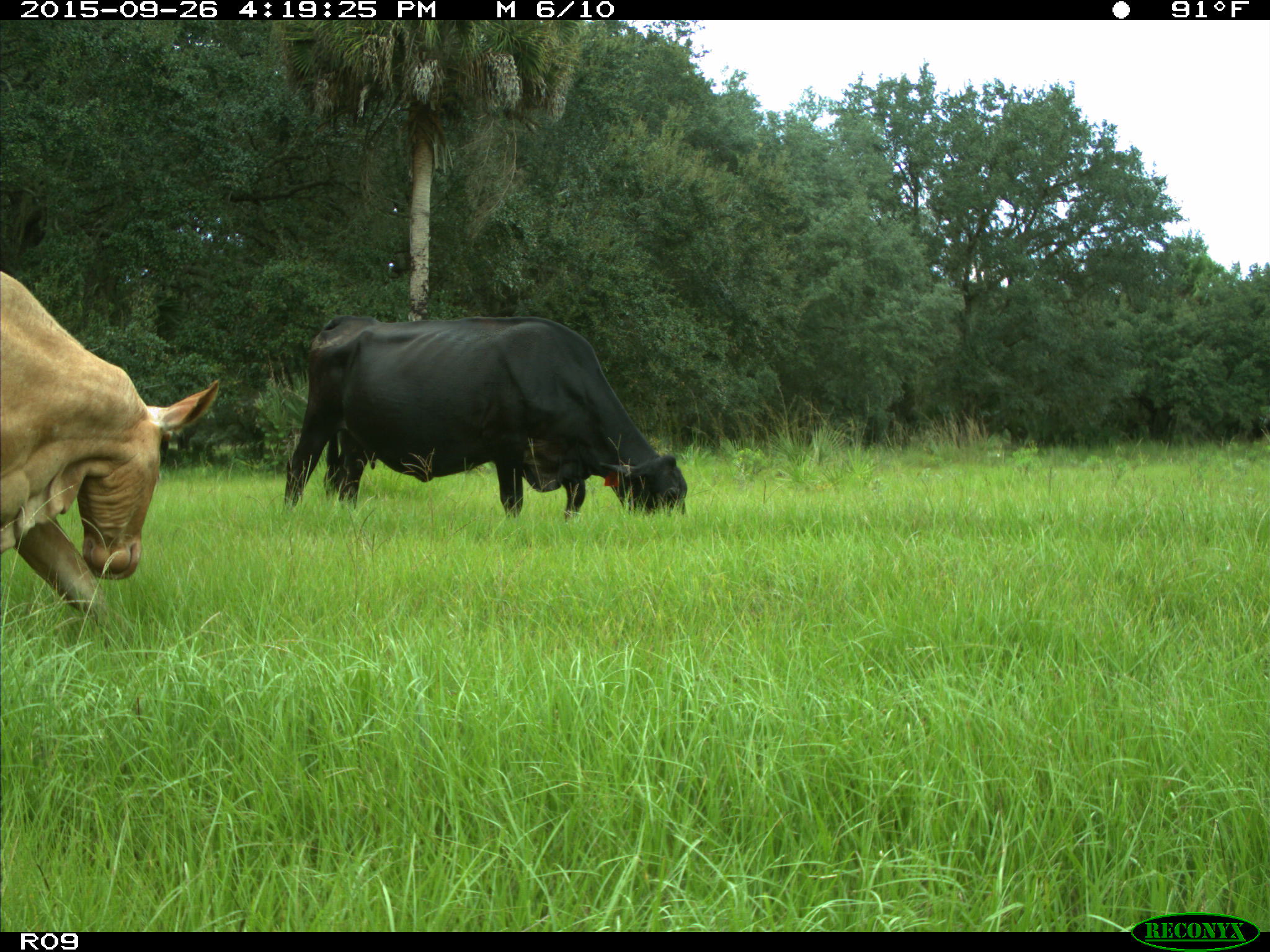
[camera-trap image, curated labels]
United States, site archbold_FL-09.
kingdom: Animalia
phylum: Chordata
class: Mammalia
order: Artiodactyla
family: Bovidae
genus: Bos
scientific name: Bos taurus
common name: domestic cow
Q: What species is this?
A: Bos taurus (domestic cow).